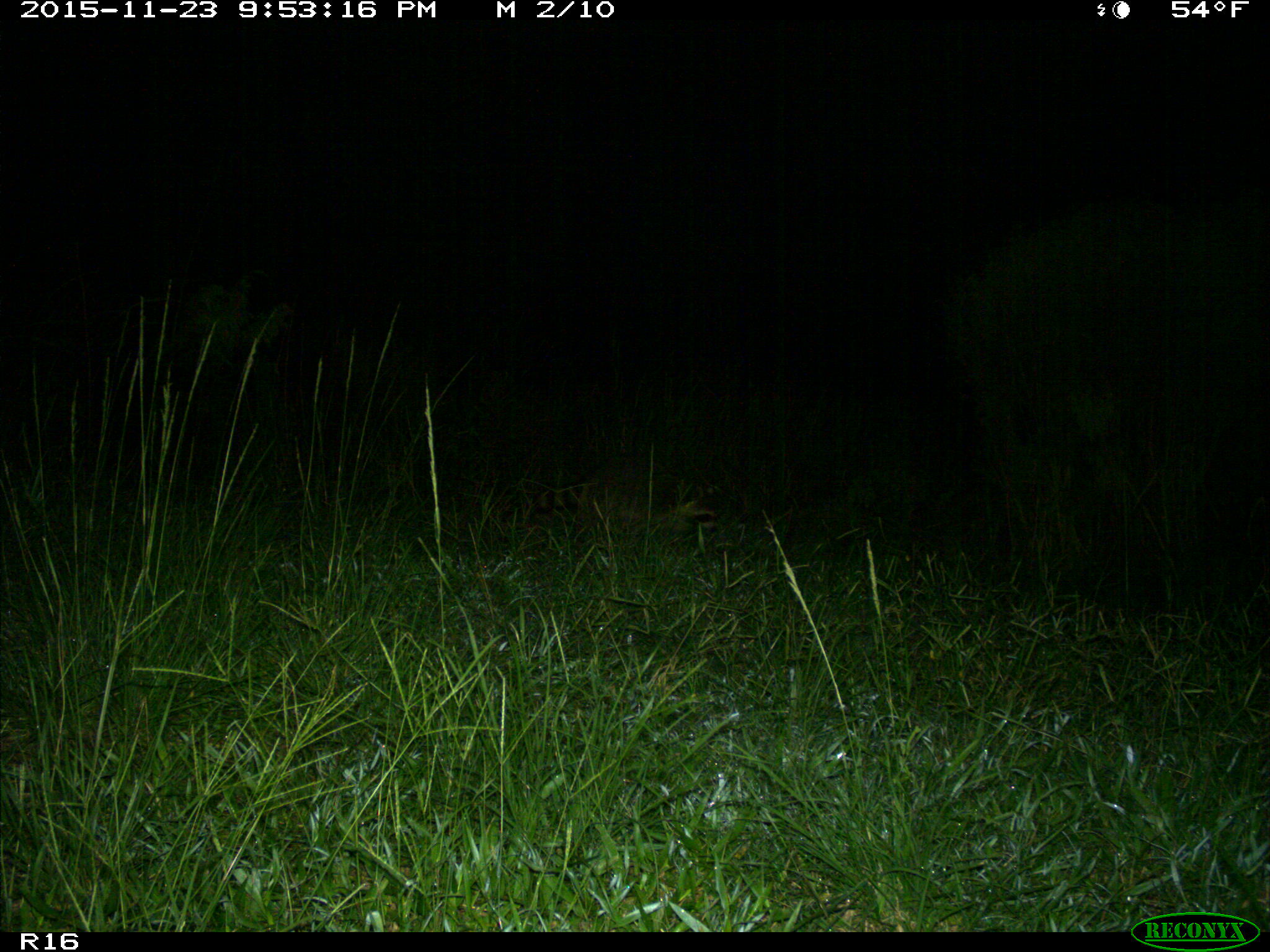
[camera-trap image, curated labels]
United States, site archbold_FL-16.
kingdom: Animalia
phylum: Chordata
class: Mammalia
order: Carnivora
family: Procyonidae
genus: Procyon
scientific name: Procyon lotor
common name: common raccoon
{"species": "Procyon lotor (common raccoon)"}